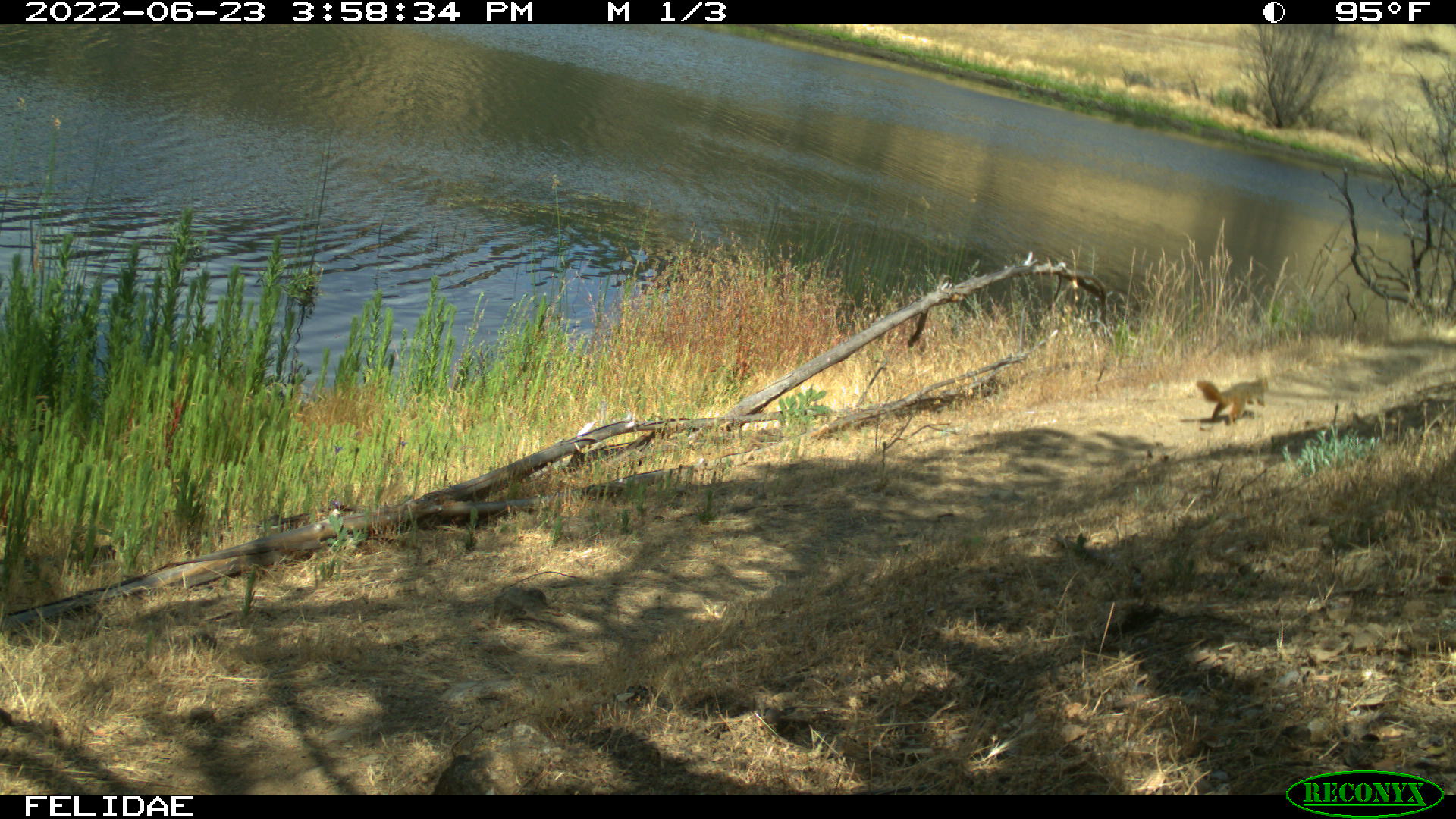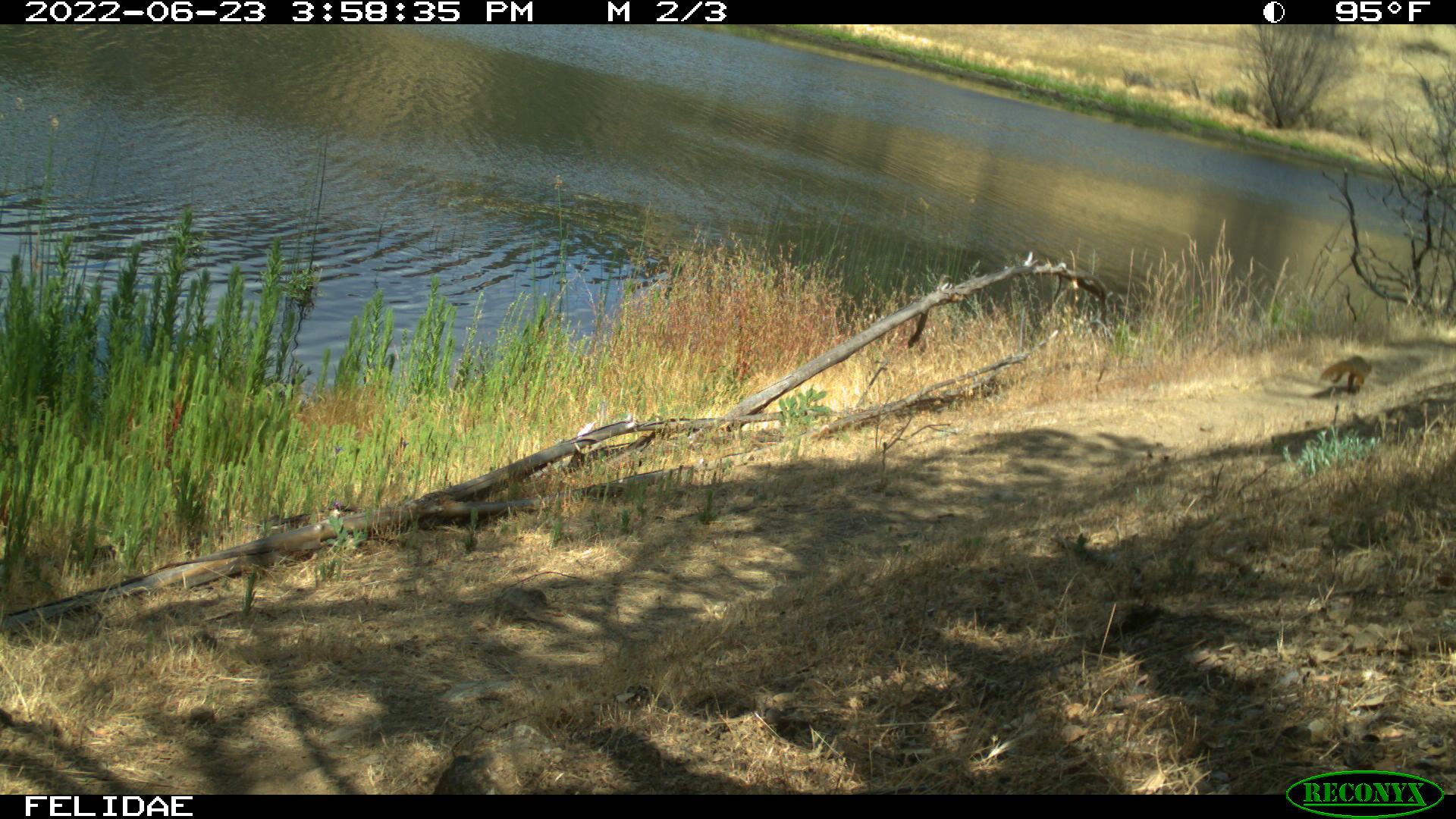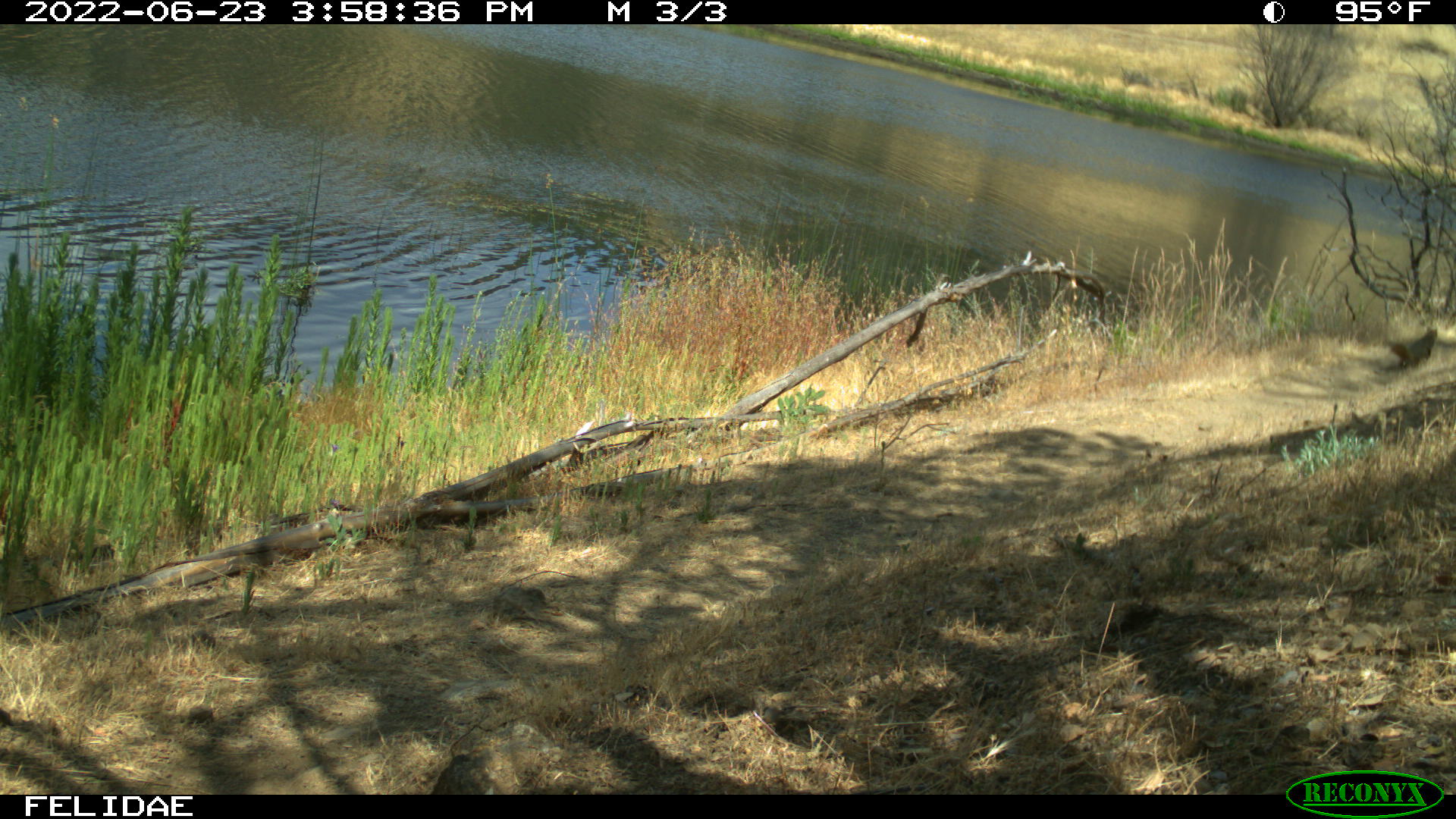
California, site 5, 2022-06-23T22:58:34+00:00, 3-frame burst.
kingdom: Animalia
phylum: Chordata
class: Mammalia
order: Rodentia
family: Sciuridae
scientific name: Sciuridae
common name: squirrel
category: unknown squirrel